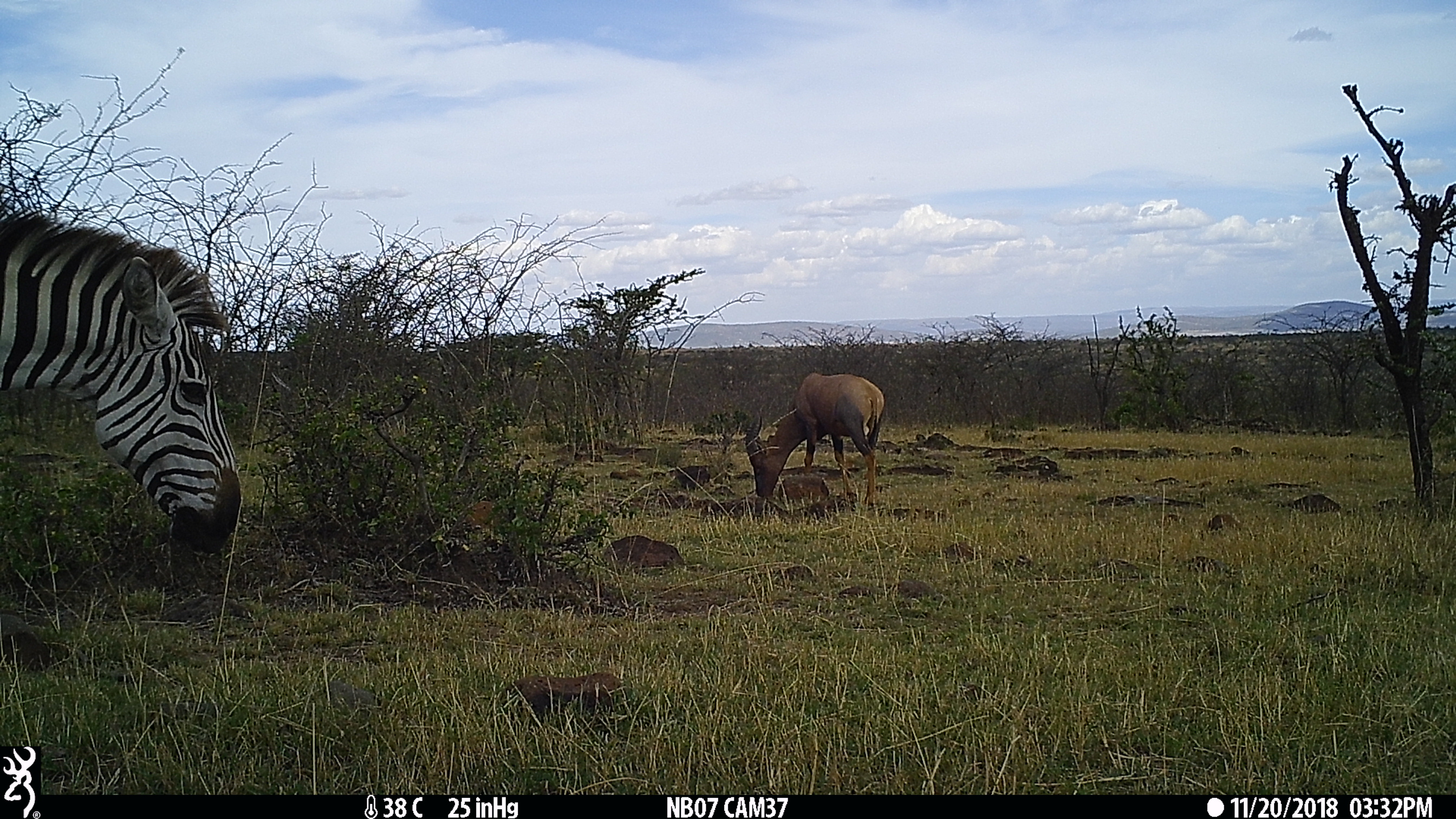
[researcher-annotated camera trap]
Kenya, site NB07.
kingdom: Animalia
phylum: Chordata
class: Mammalia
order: Artiodactyla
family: Bovidae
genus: Damaliscus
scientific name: Damaliscus lunatus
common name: topi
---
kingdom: Animalia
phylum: Chordata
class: Mammalia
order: Perissodactyla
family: Equidae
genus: Equus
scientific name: Equus quagga burchellii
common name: burchell's zebra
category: zebra